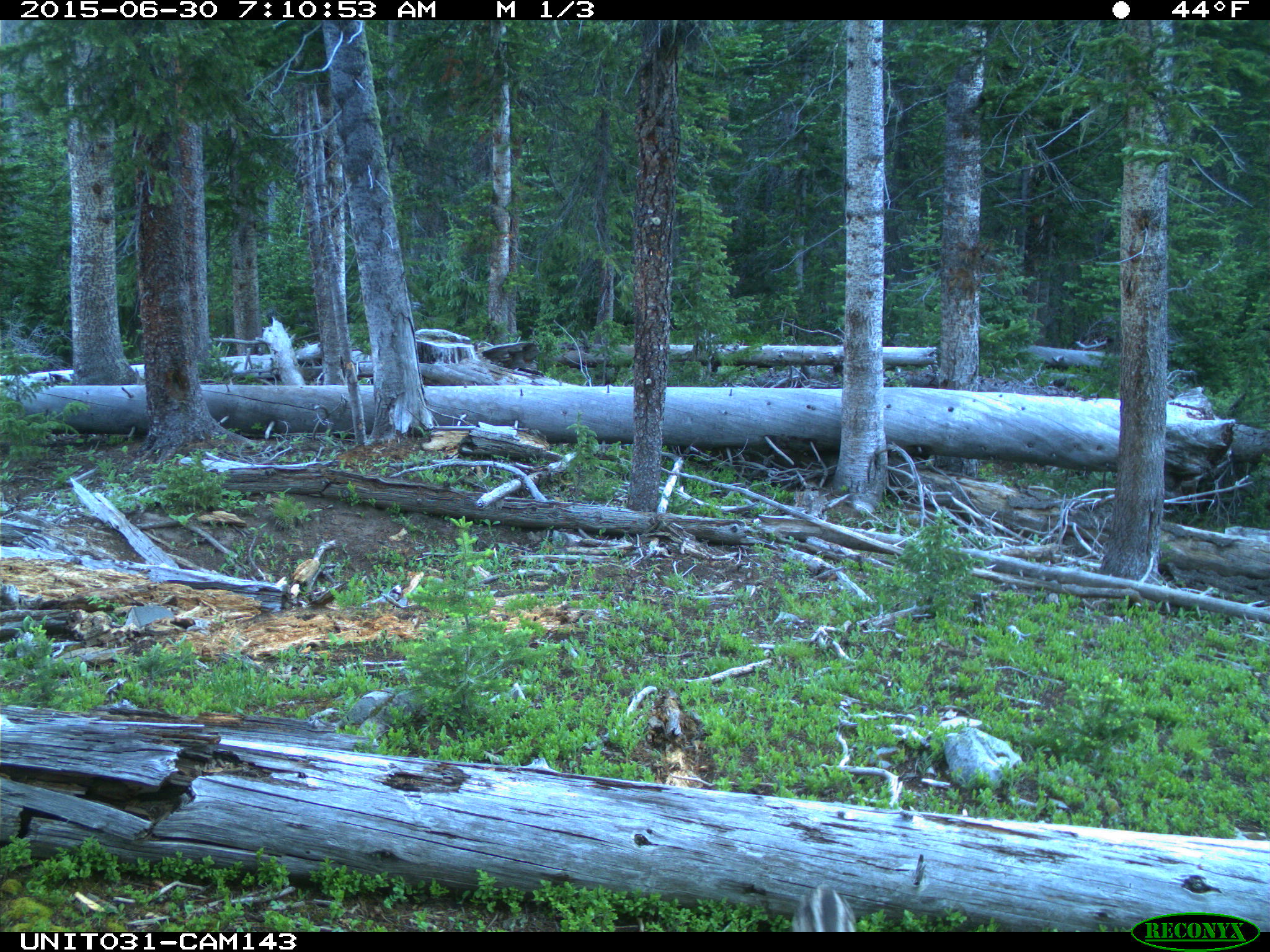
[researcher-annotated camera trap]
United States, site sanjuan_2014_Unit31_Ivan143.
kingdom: Animalia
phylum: Chordata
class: Mammalia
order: Artiodactyla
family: Cervidae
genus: Odocoileus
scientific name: Odocoileus hemionus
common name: mule deer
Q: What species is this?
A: Odocoileus hemionus (mule deer).